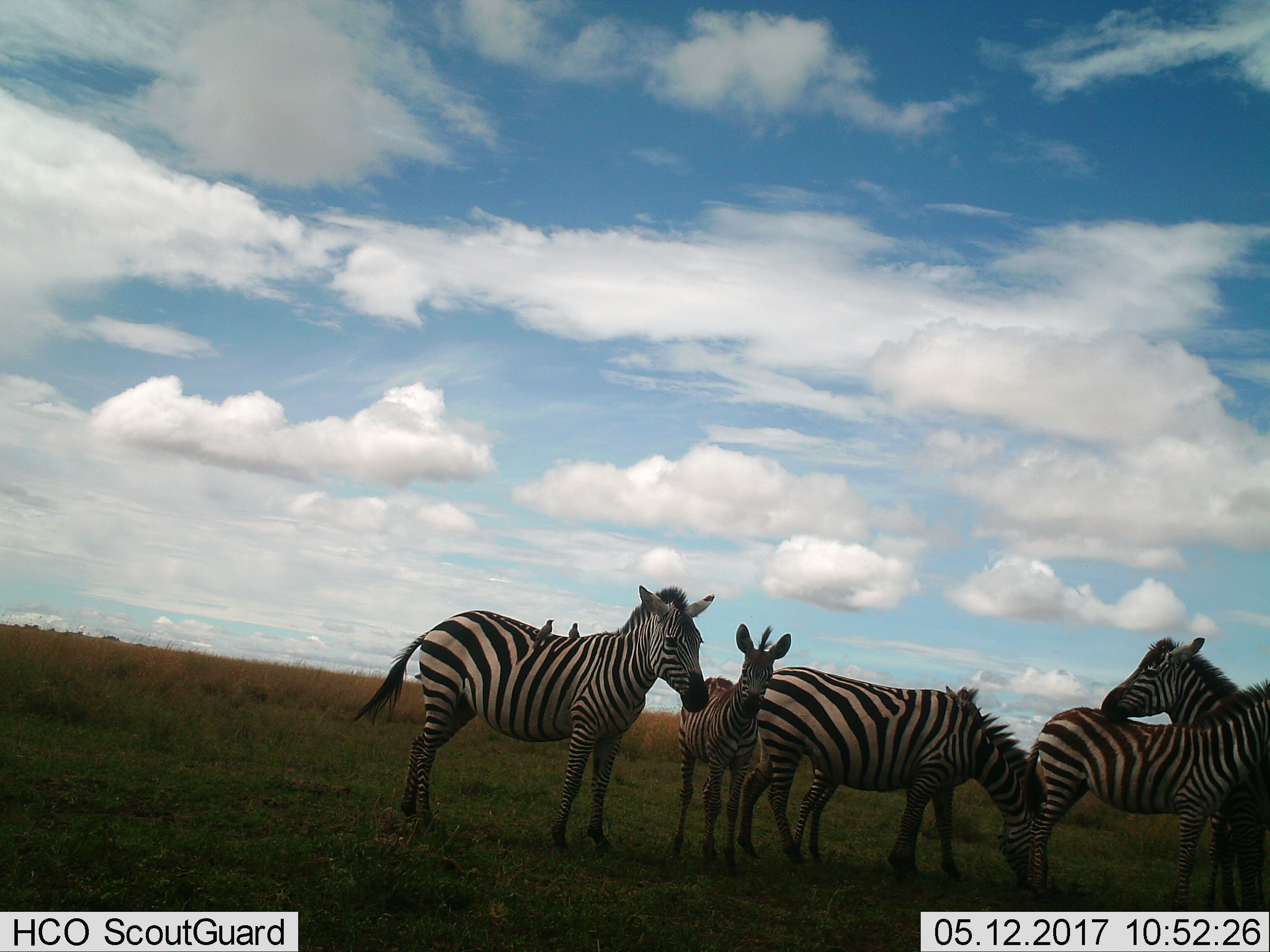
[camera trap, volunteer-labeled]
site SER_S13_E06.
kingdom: Animalia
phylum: Chordata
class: Mammalia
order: Perissodactyla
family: Equidae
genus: Equus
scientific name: Equus quagga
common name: plains zebra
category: zebraplains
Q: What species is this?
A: Zebraplains (plains zebra) (Equus quagga).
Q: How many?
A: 5.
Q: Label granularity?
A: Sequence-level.